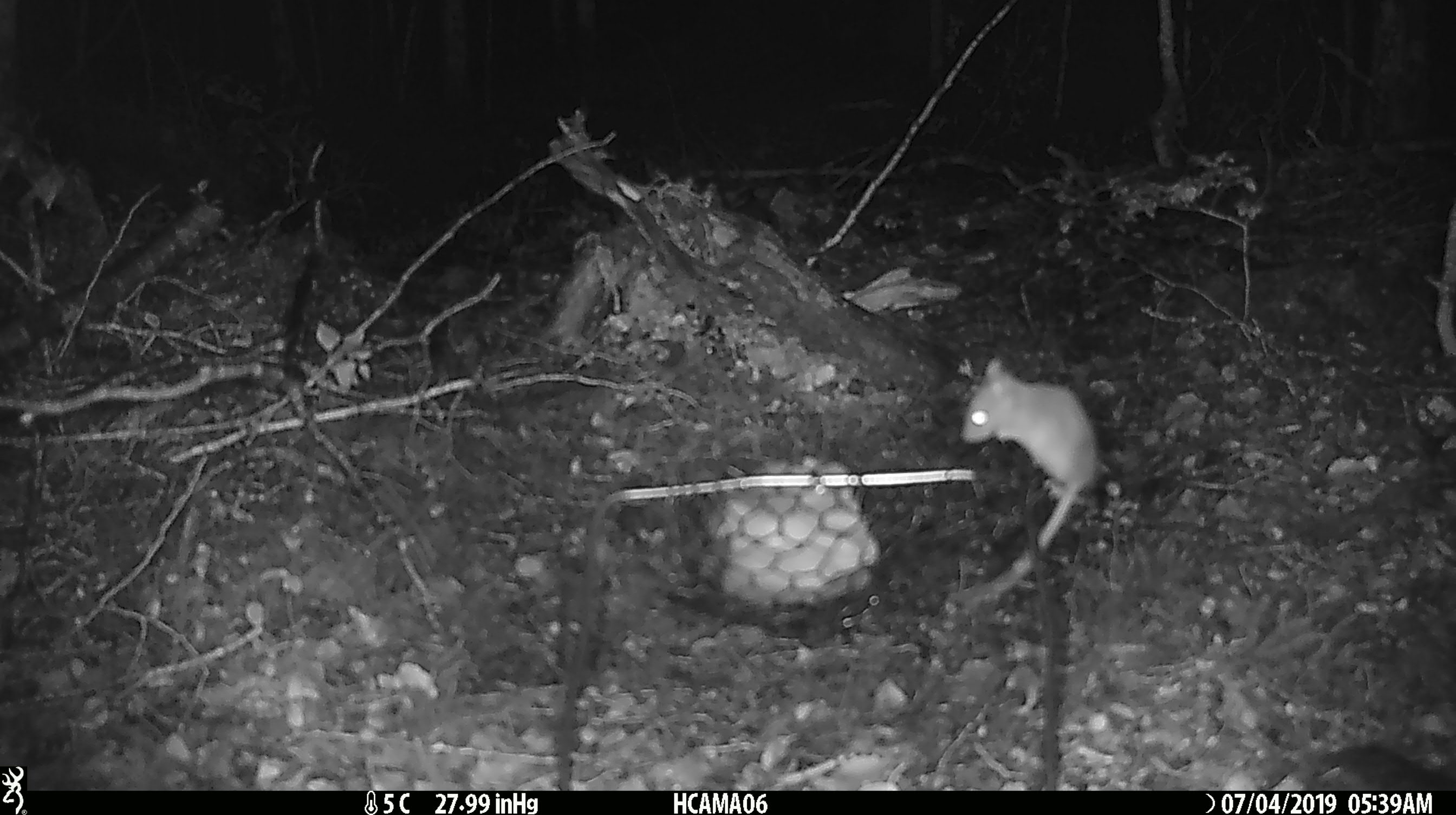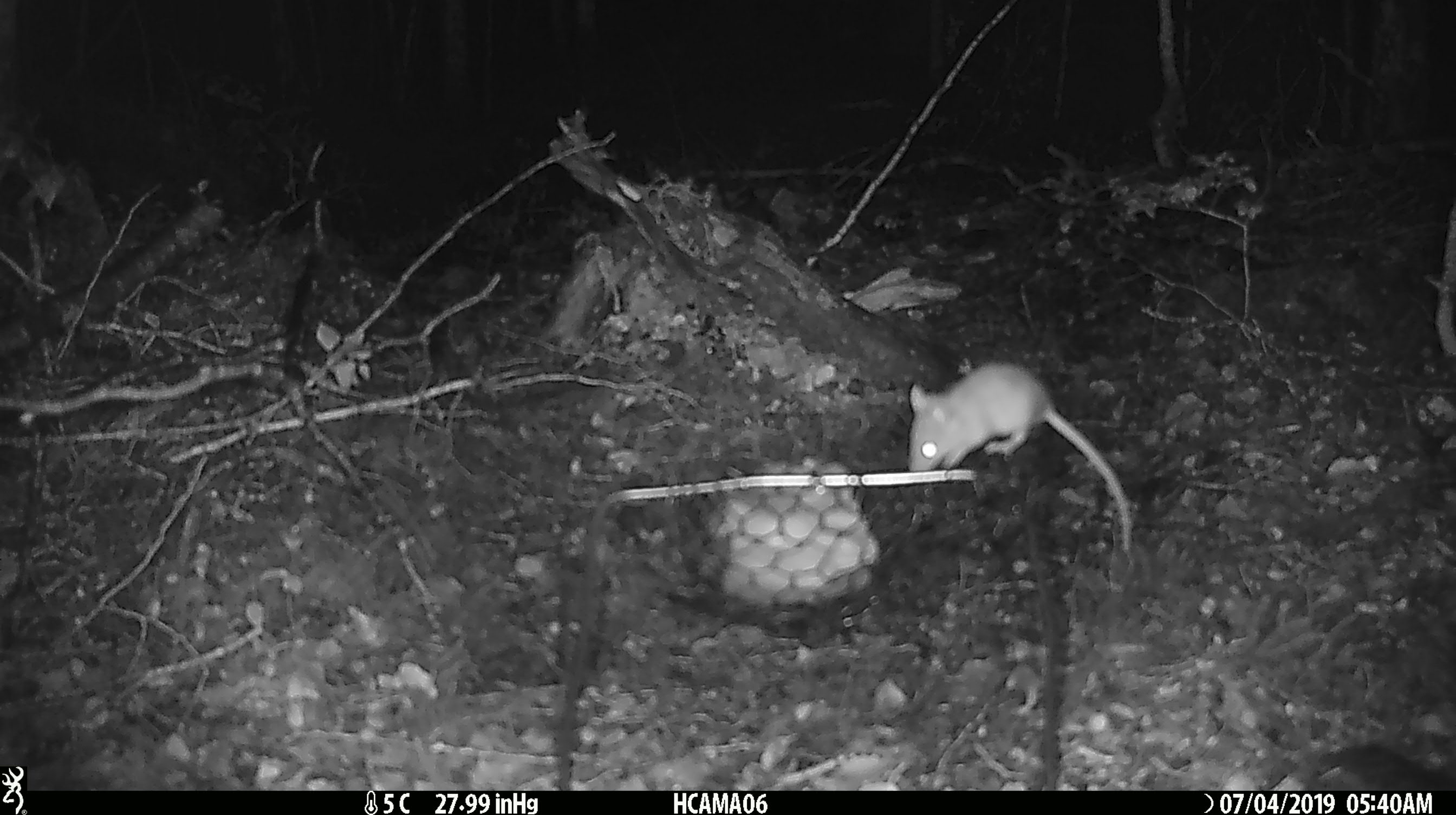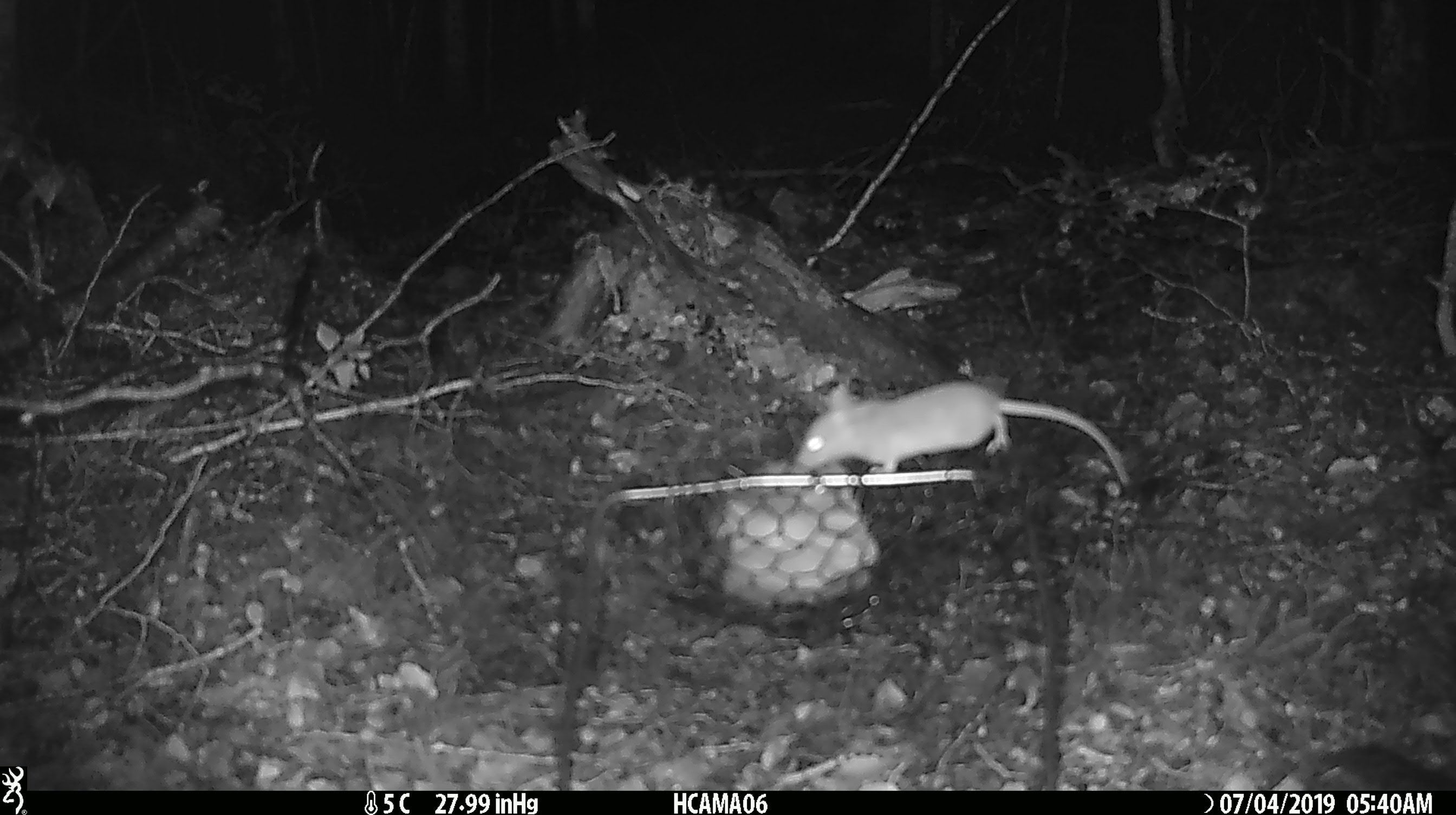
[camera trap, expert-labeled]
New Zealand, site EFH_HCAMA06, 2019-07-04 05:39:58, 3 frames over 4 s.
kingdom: Animalia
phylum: Chordata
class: Mammalia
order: Rodentia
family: Muridae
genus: Mus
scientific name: Mus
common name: mouse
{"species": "mouse (Mus)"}